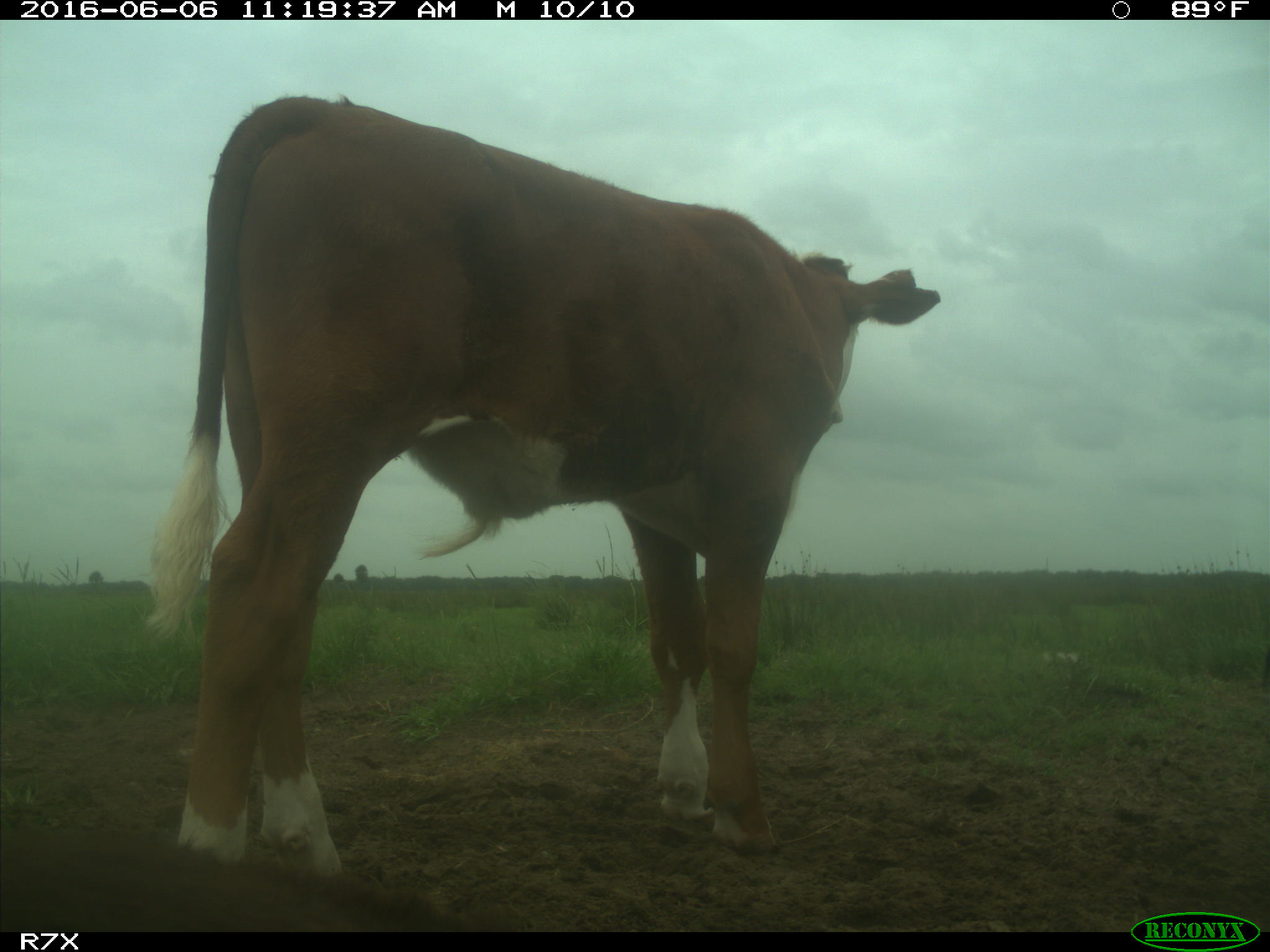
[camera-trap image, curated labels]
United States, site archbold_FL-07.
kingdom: Animalia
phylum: Chordata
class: Mammalia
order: Artiodactyla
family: Bovidae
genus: Bos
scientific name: Bos taurus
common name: domestic cow